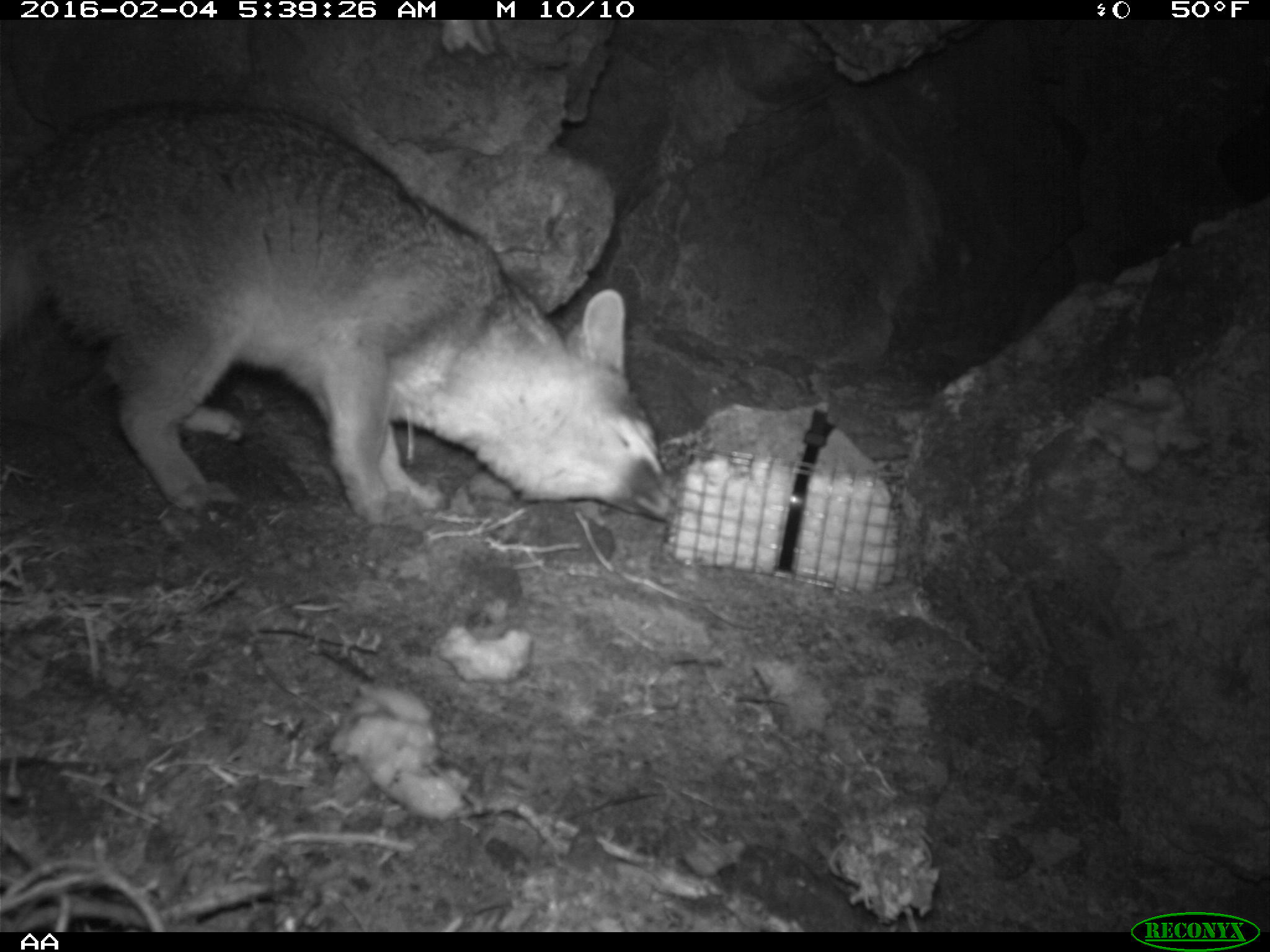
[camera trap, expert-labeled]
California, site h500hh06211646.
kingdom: Animalia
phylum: Chordata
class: Mammalia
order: Carnivora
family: Canidae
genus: Urocyon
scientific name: Urocyon littoralis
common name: island fox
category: fox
Fox (island fox) (Urocyon littoralis).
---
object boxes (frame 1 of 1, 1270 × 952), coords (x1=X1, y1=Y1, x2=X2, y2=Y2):
fox: (x1=0, y1=100, x2=675, y2=520)